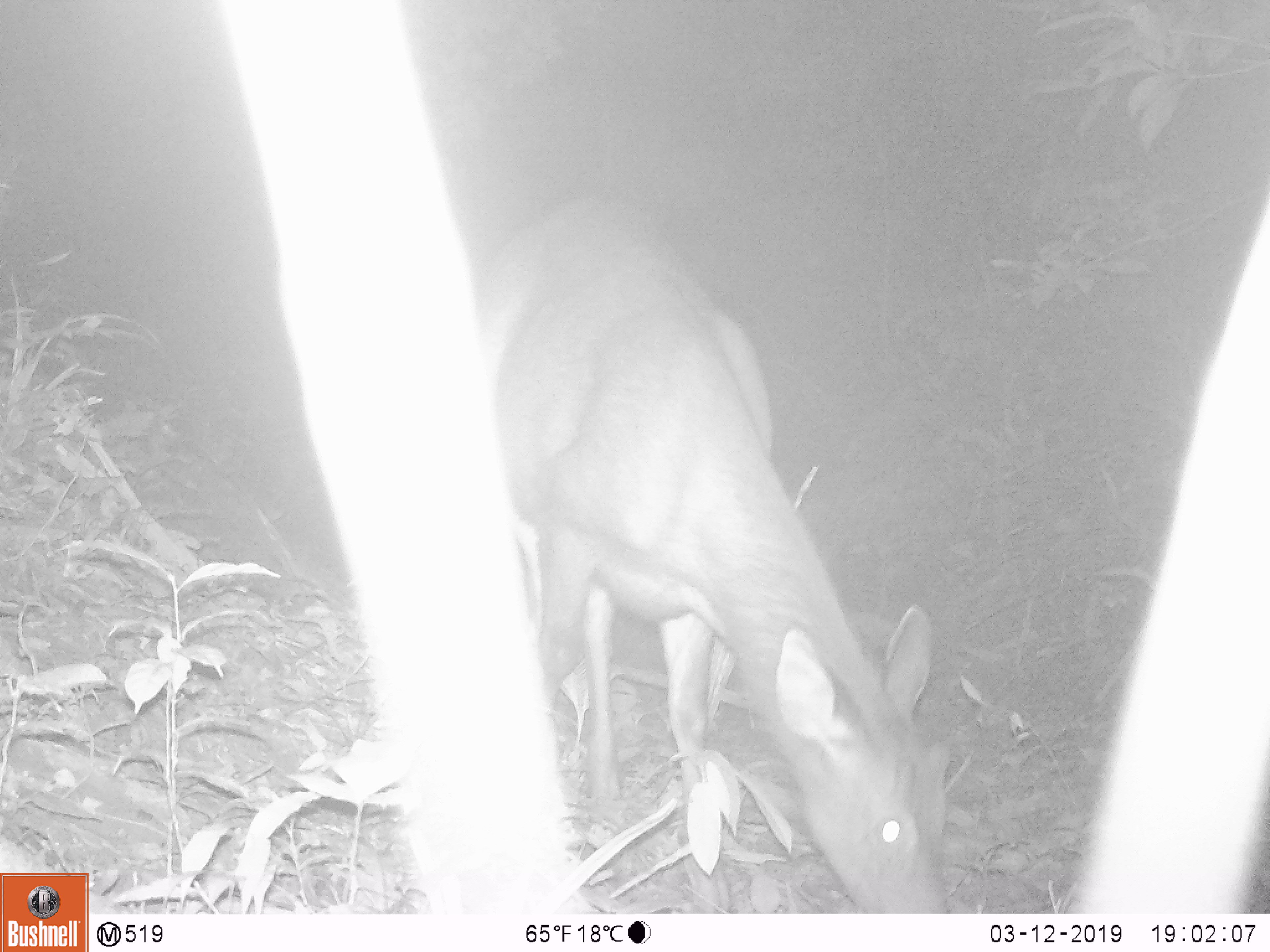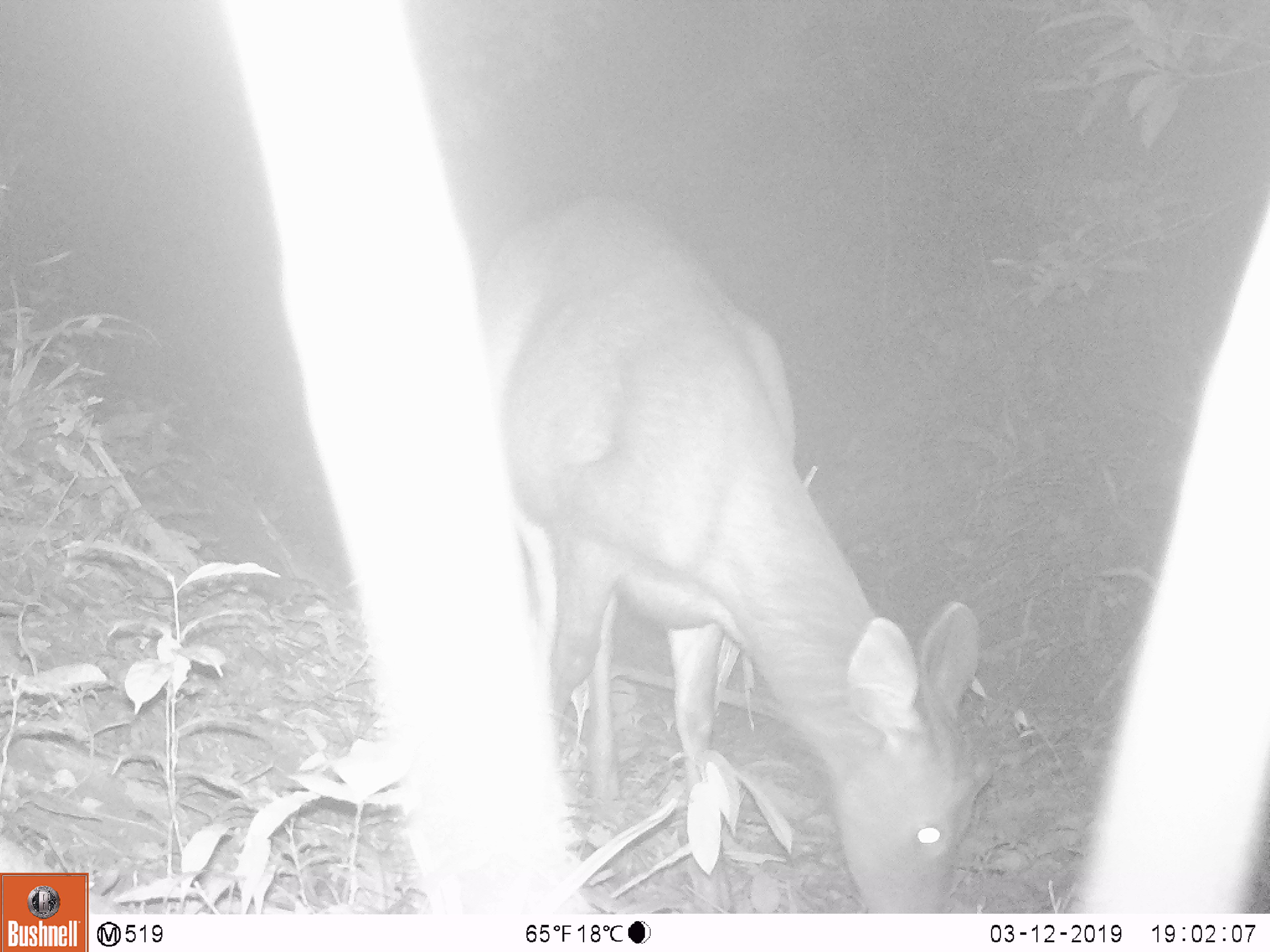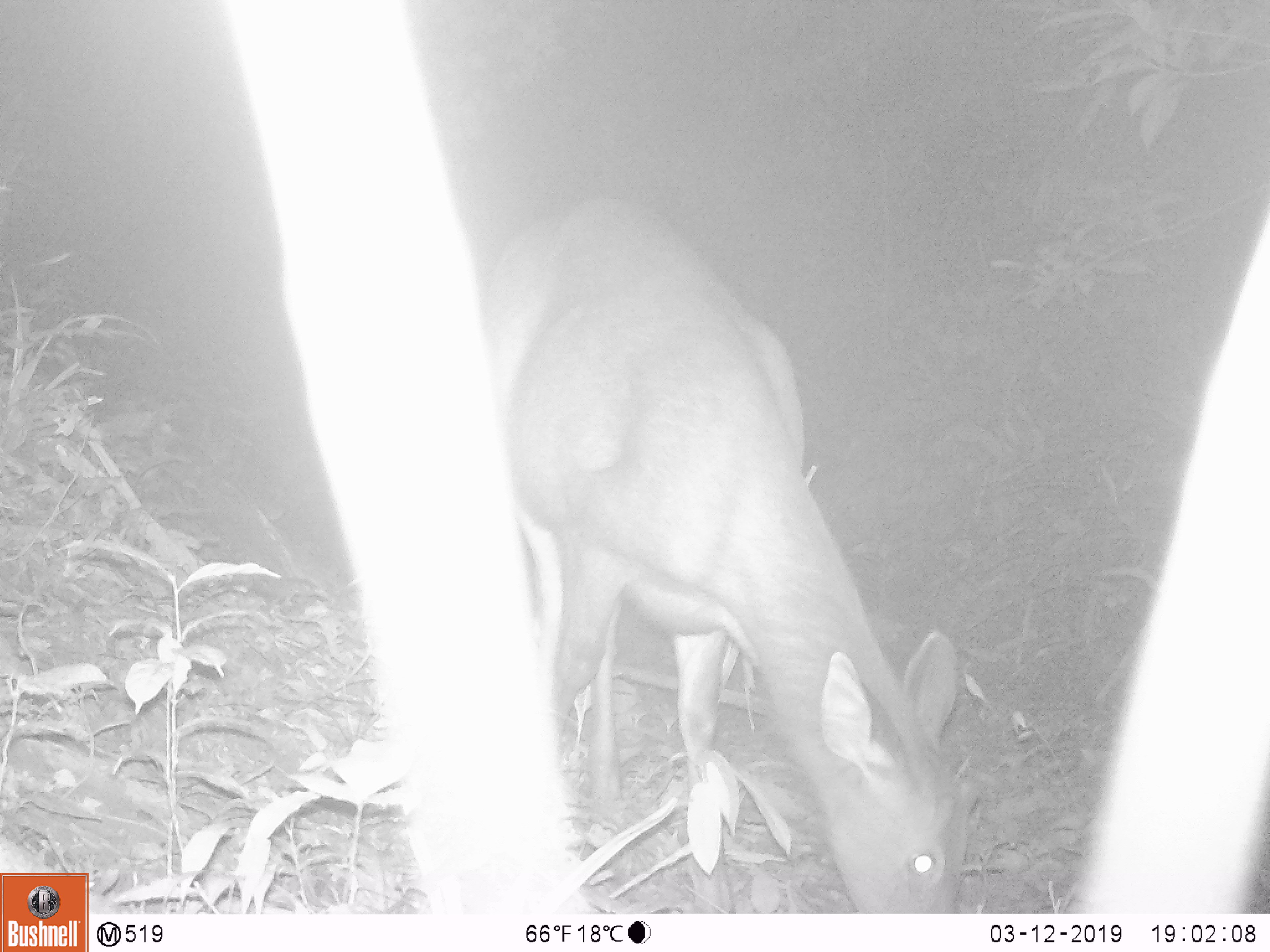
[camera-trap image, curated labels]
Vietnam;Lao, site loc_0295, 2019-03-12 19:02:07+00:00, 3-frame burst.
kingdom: Animalia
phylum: Chordata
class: Mammalia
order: Artiodactyla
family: Cervidae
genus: Rusa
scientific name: Rusa unicolor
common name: sambar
Sambar (Rusa unicolor). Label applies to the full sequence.